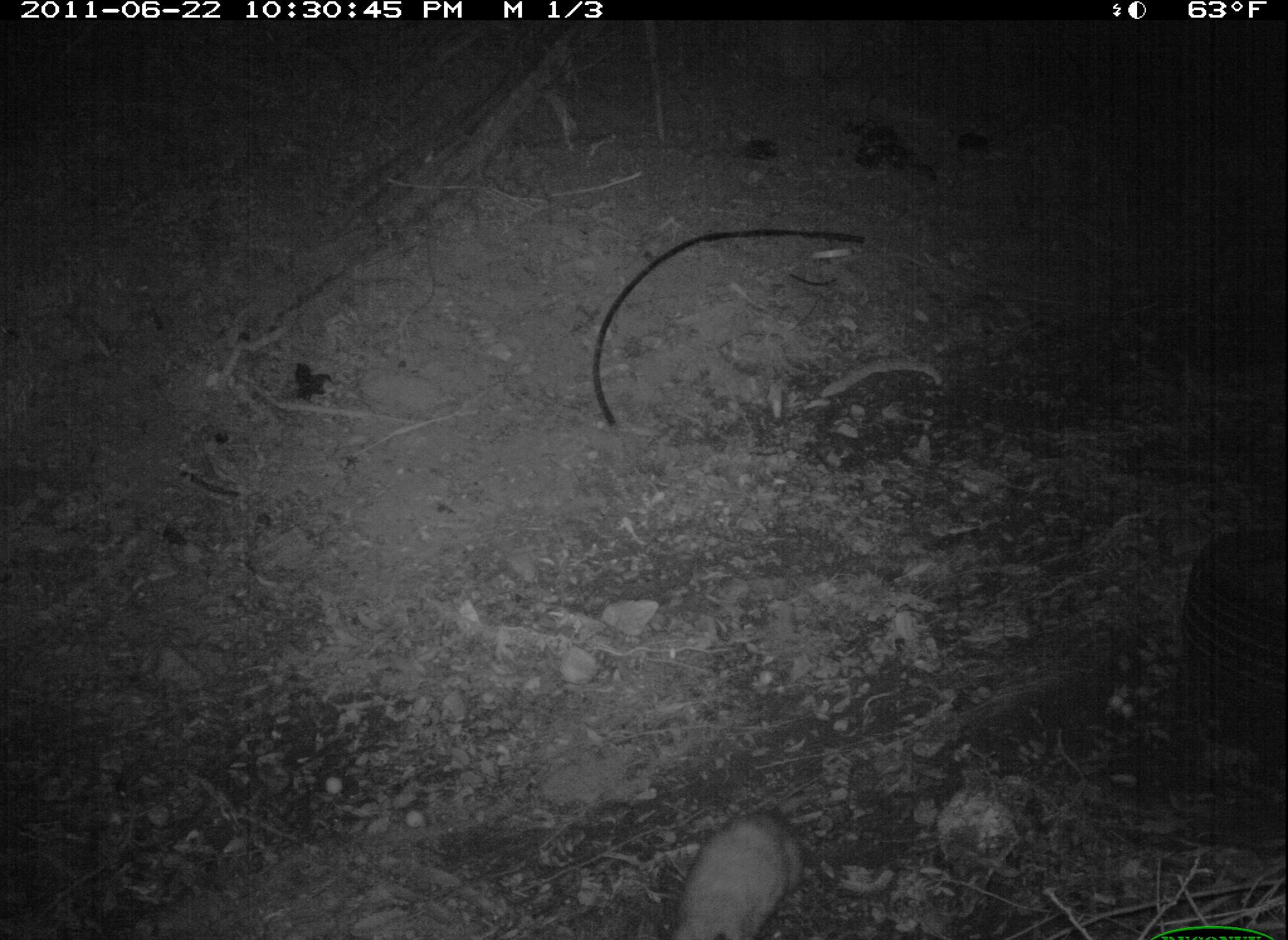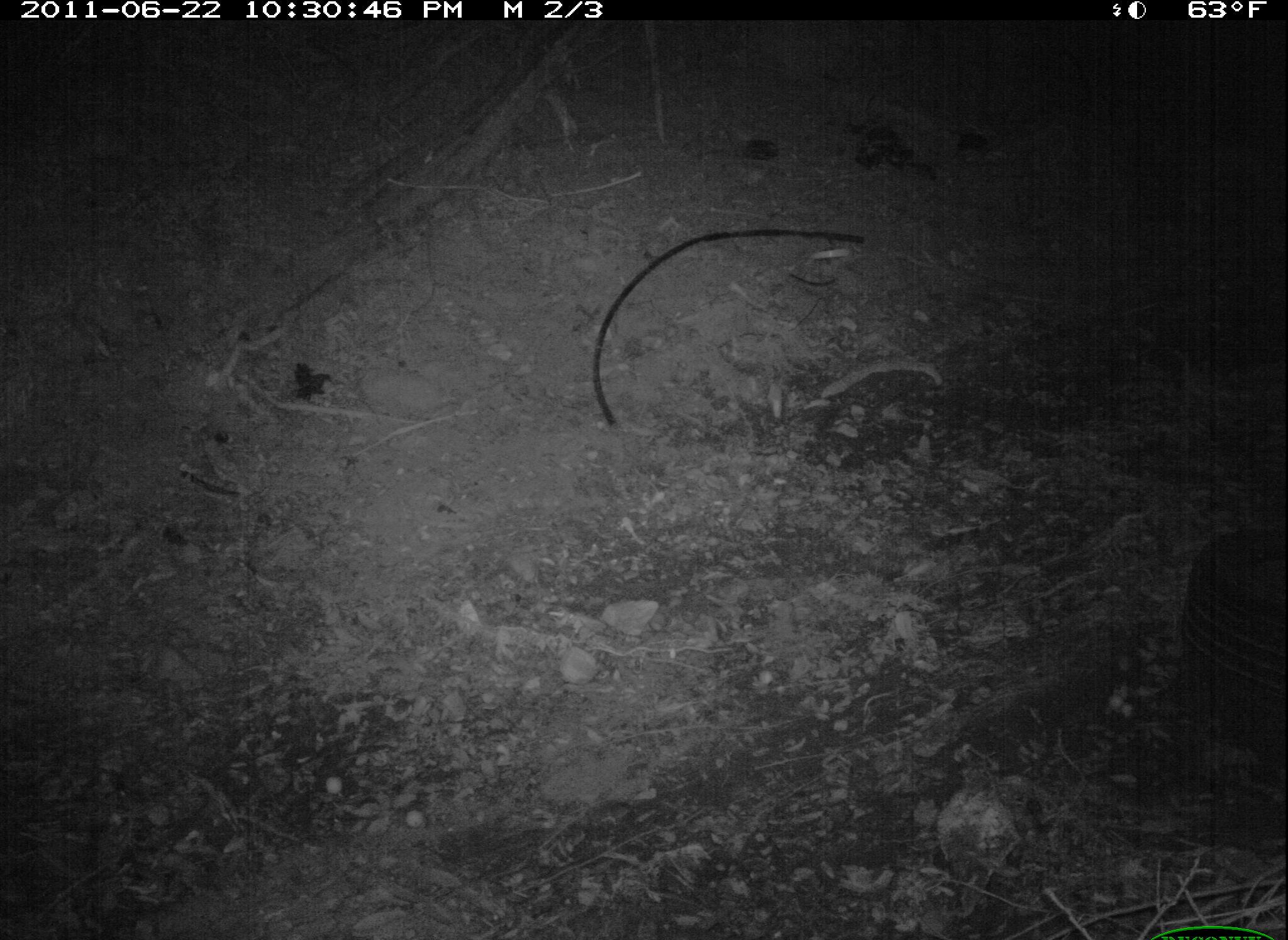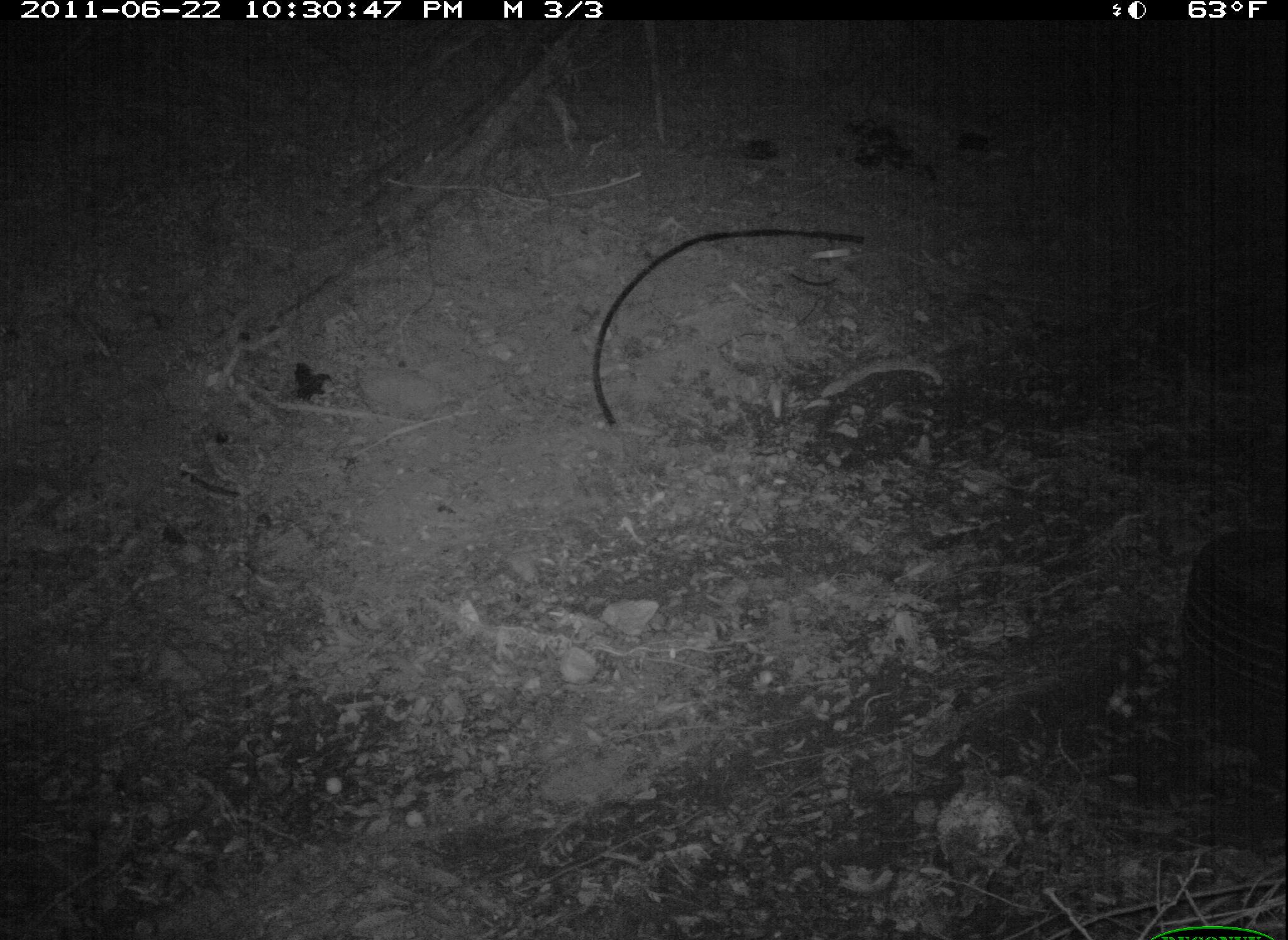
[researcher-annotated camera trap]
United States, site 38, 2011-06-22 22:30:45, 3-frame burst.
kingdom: Animalia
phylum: Chordata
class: Mammalia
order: Didelphimorphia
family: Didelphidae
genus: Didelphis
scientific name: Didelphis virginiana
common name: virginia opossum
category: opossum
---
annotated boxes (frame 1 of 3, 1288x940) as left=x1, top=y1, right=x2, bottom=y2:
opossum: left=668, top=805, right=811, bottom=934